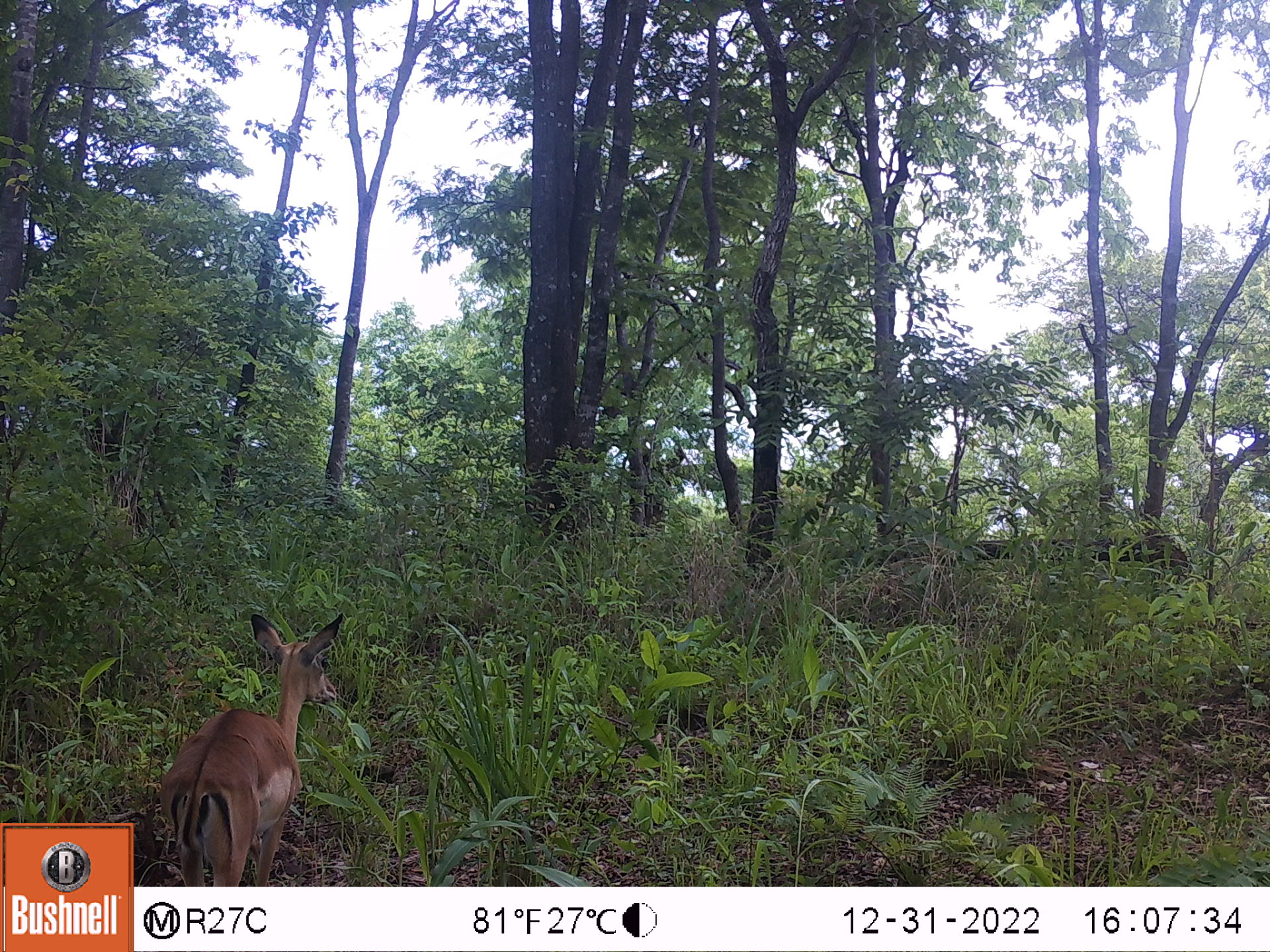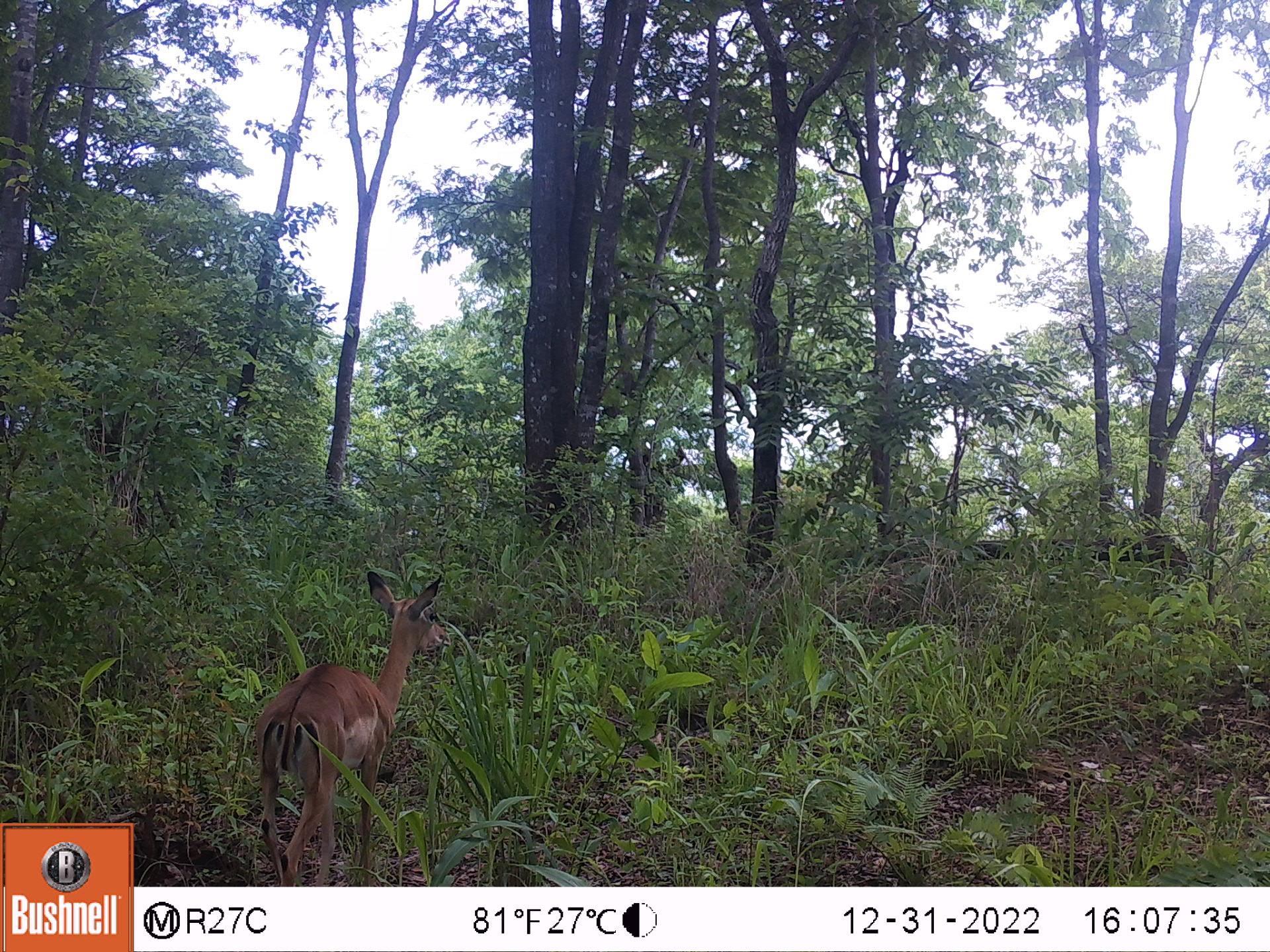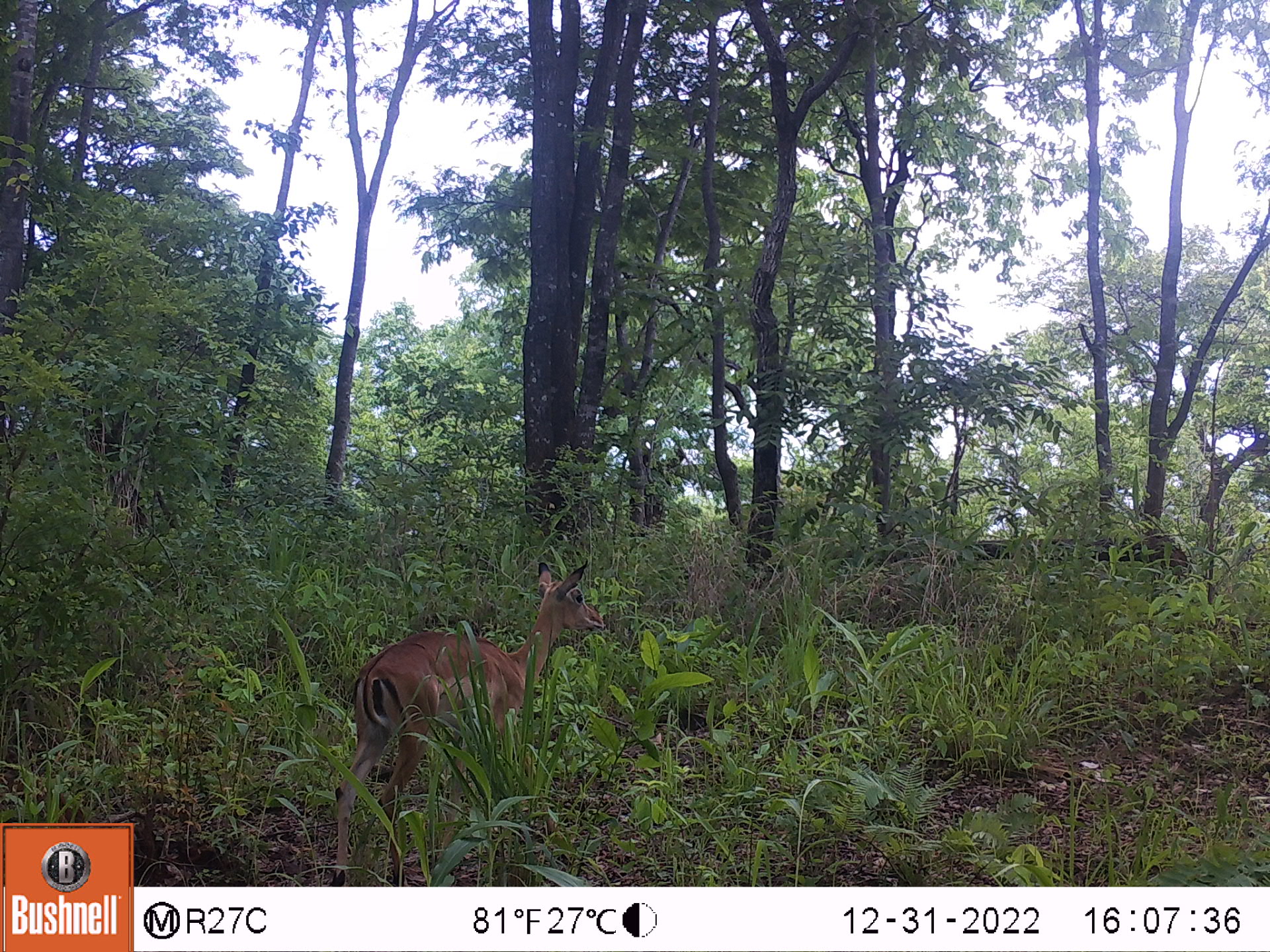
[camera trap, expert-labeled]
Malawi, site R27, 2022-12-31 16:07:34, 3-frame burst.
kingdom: Animalia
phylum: Chordata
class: Mammalia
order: Artiodactyla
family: Bovidae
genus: Aepyceros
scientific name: Aepyceros melampus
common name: impala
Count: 1.